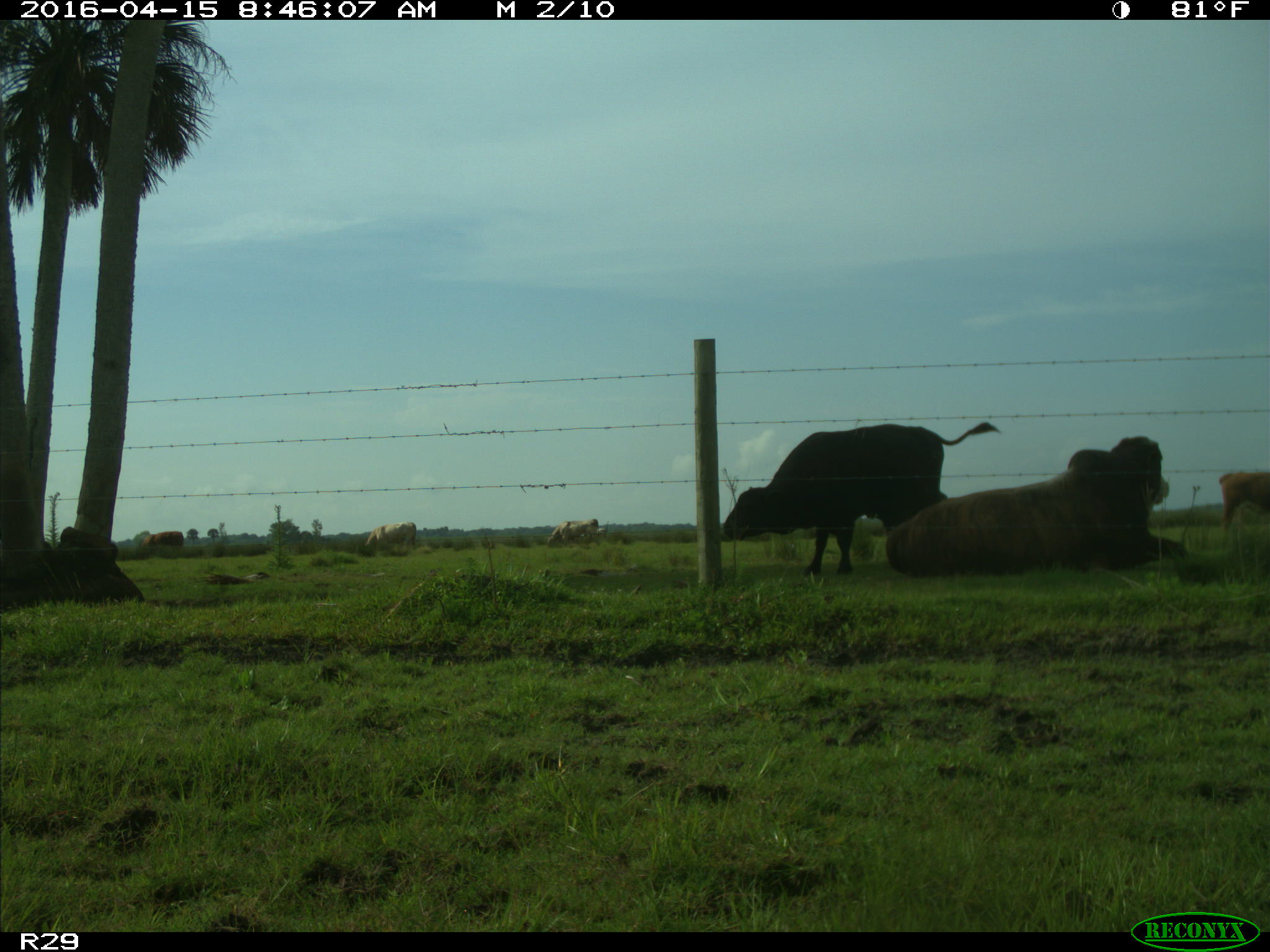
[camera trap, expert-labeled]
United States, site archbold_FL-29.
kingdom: Animalia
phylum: Chordata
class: Mammalia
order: Artiodactyla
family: Bovidae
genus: Bos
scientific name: Bos taurus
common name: domestic cow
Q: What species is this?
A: Bos taurus (domestic cow).